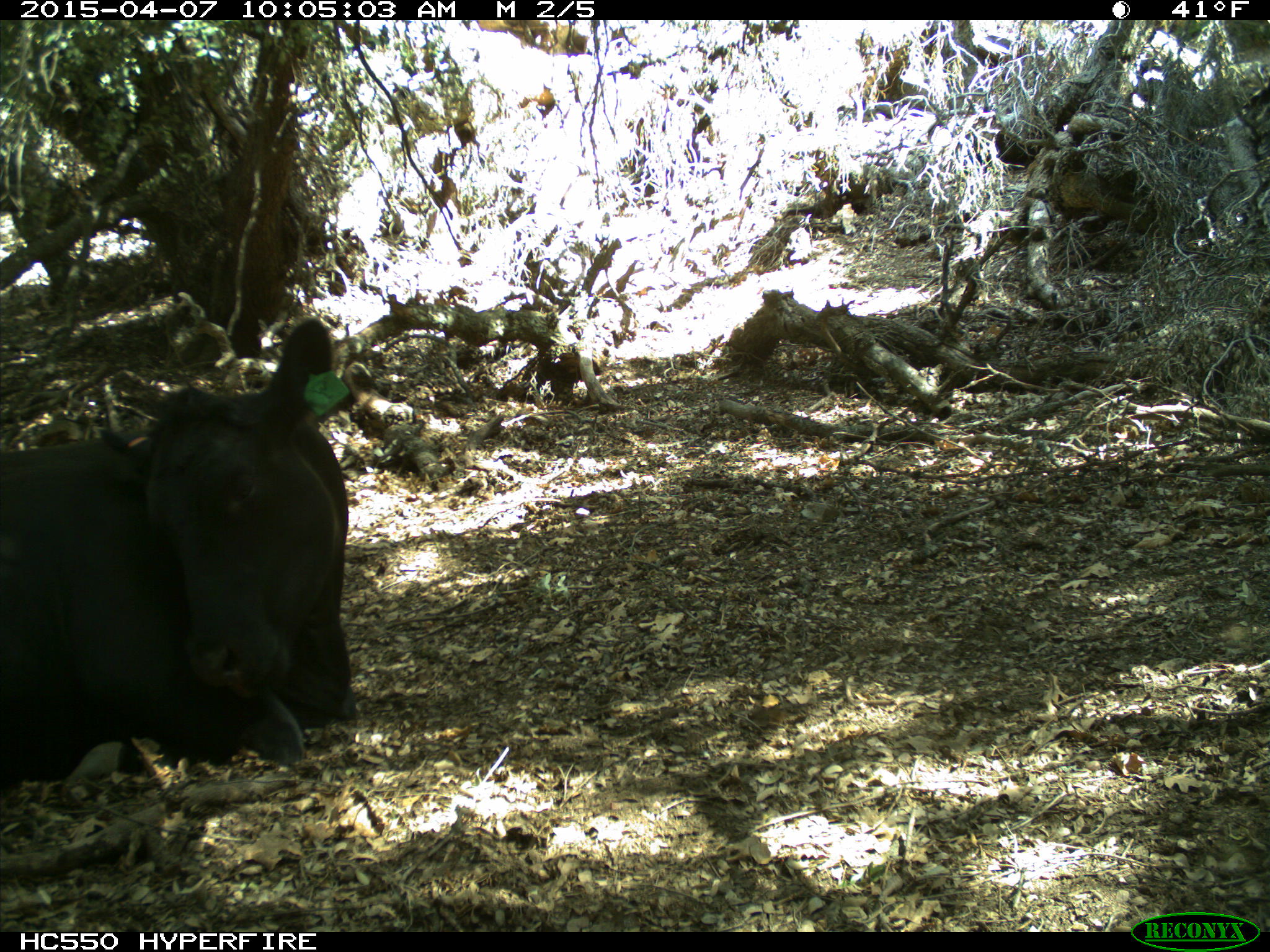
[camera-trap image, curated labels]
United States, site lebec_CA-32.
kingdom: Animalia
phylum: Chordata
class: Mammalia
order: Artiodactyla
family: Bovidae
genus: Bos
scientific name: Bos taurus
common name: domestic cow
Bos taurus (domestic cow).